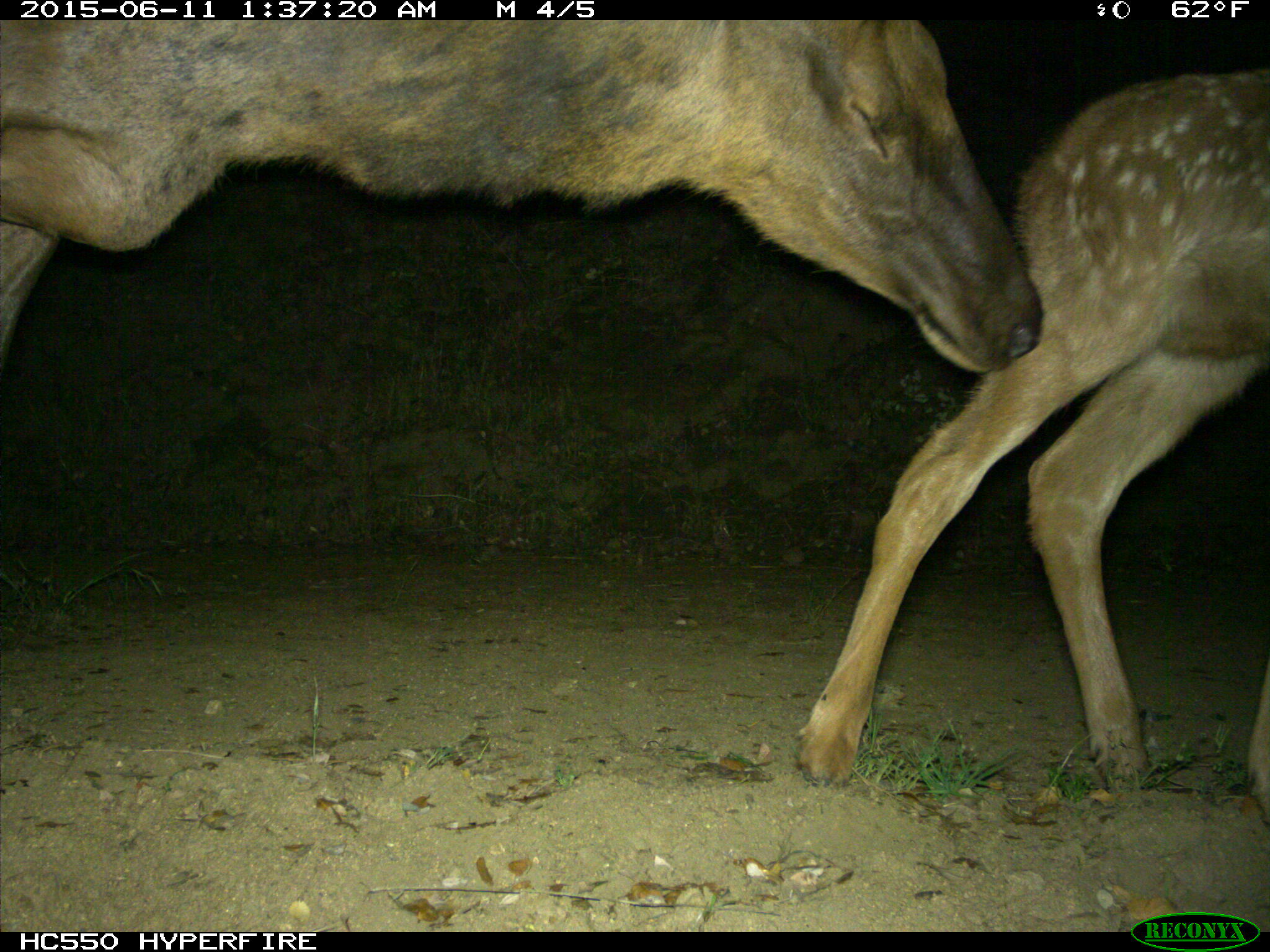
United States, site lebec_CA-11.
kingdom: Animalia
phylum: Chordata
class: Mammalia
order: Artiodactyla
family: Cervidae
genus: Cervus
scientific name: Cervus canadensis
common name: elk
Cervus canadensis (elk).